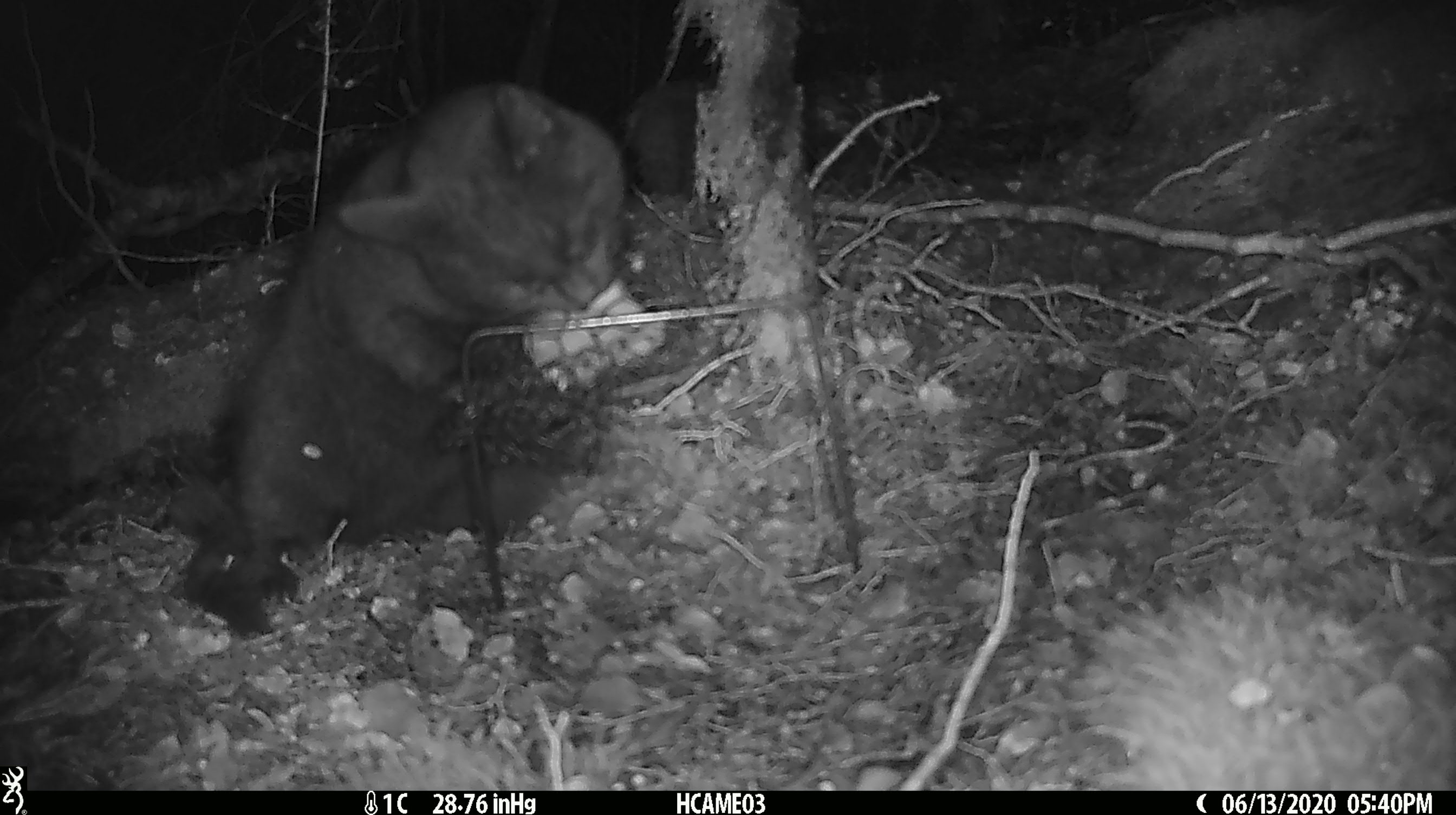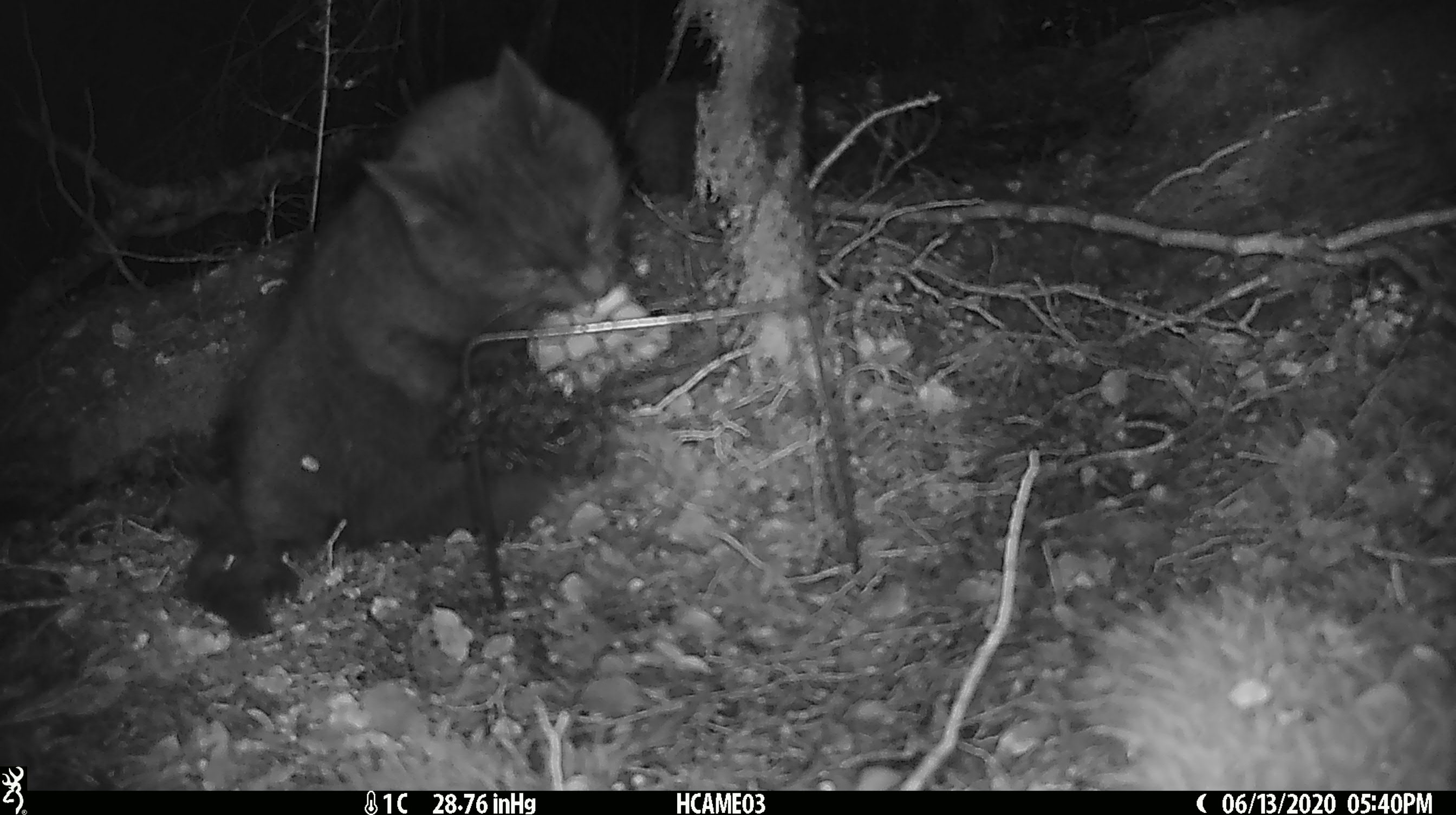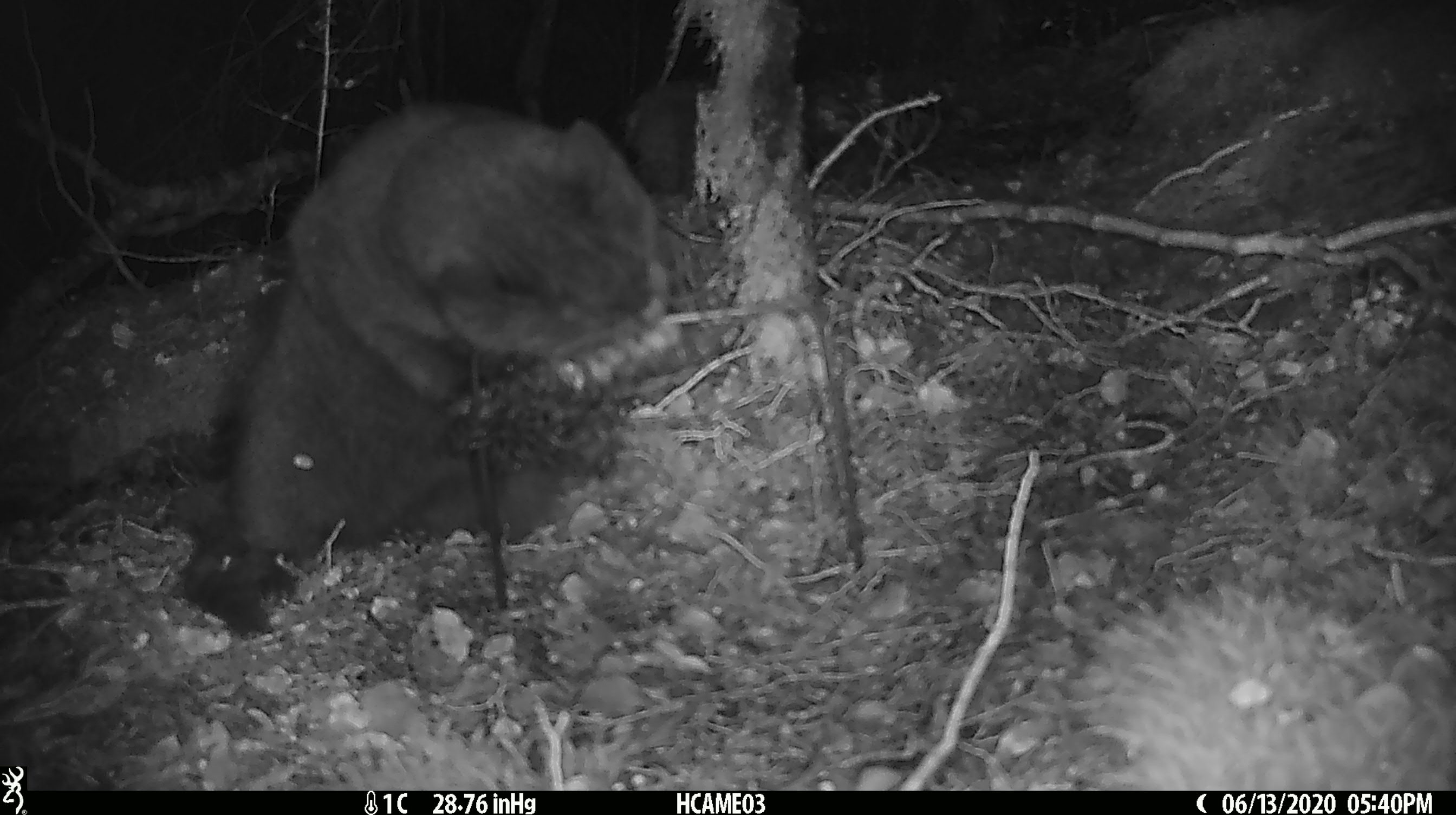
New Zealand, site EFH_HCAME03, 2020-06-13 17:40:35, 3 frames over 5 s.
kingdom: Animalia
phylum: Chordata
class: Mammalia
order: Carnivora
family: Felidae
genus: Felis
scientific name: Felis catus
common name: domestic cat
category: cat